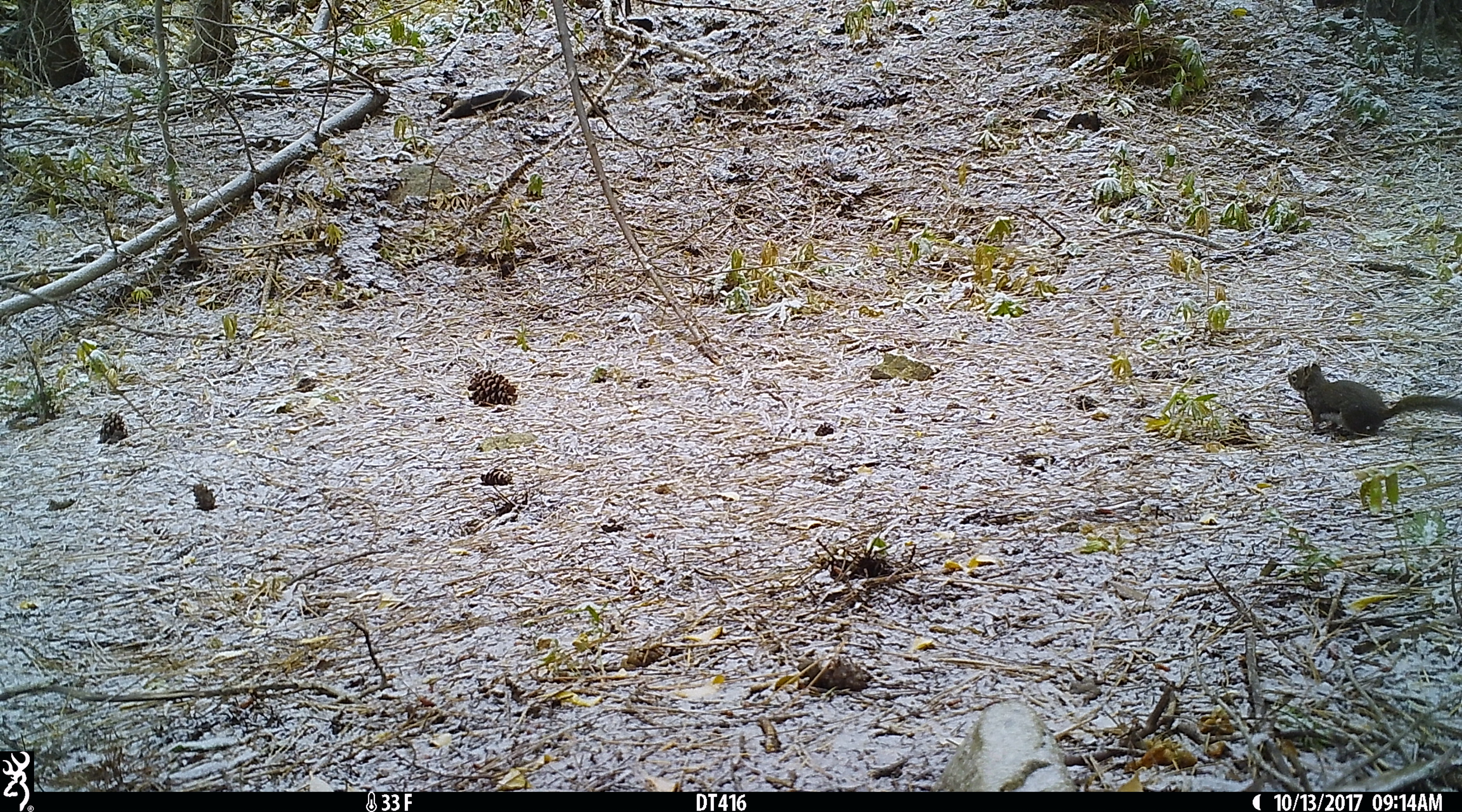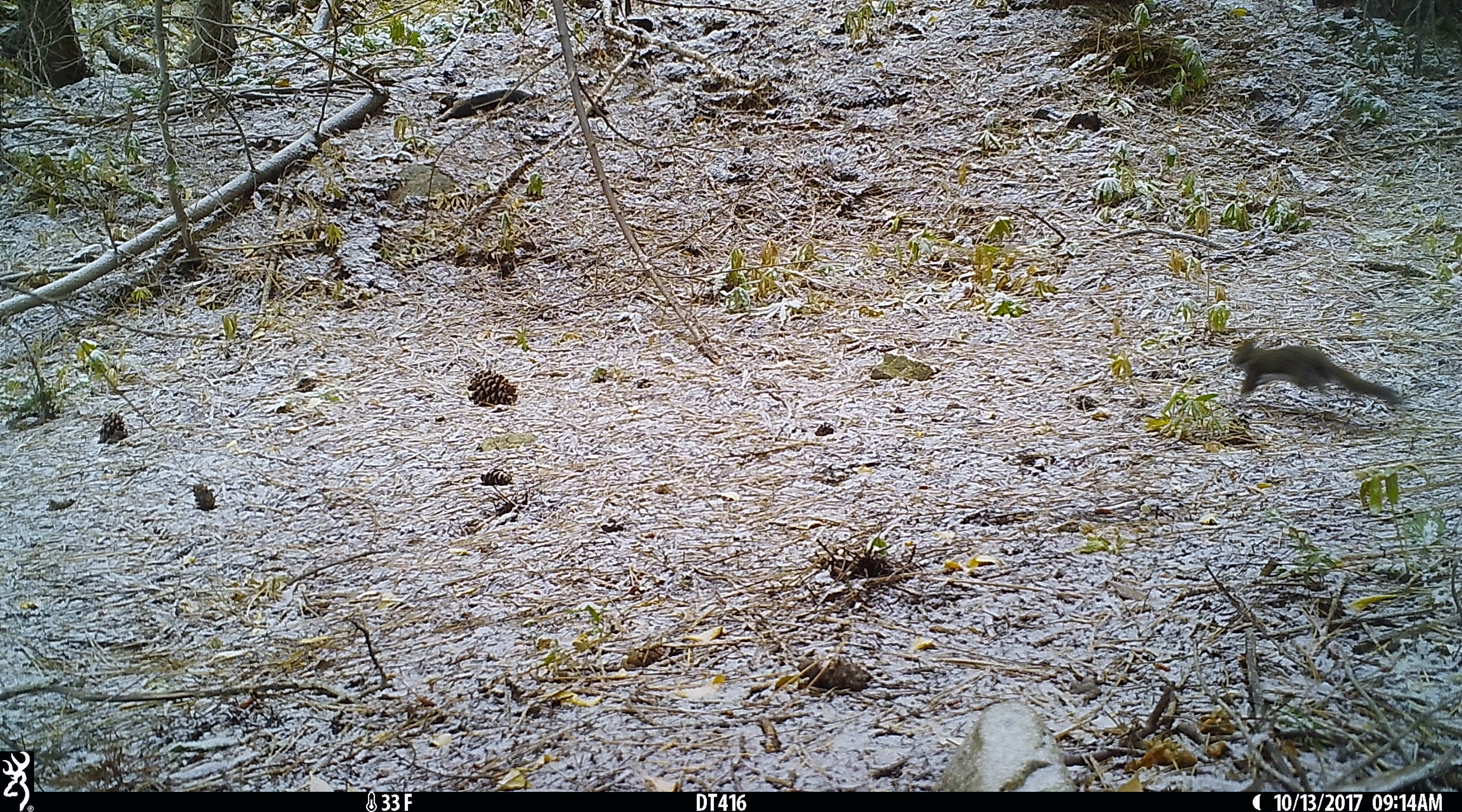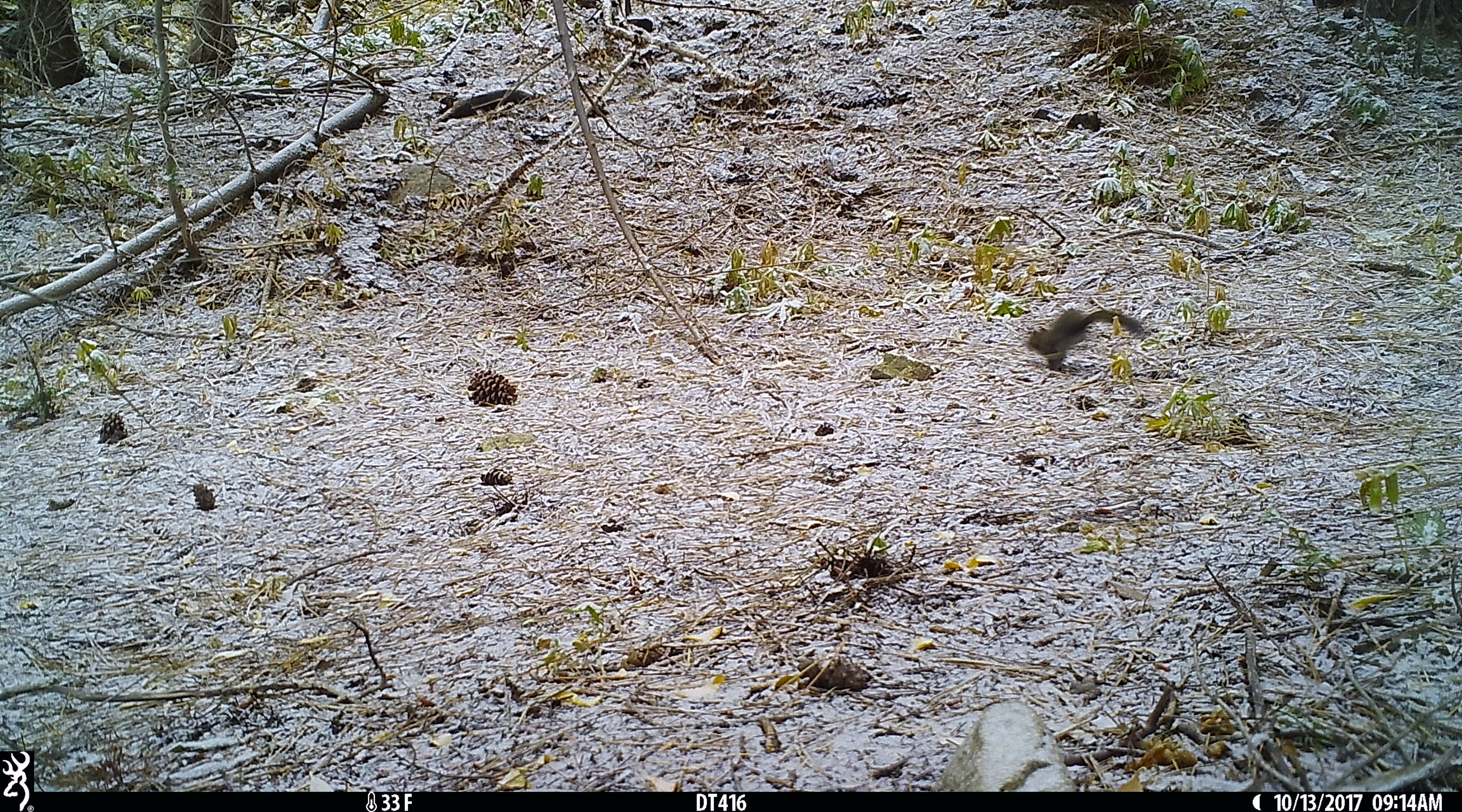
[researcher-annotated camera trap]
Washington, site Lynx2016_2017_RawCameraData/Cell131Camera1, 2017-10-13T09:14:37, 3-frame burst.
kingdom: Animalia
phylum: Chordata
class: Mammalia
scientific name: Mammalia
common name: small mammal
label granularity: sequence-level